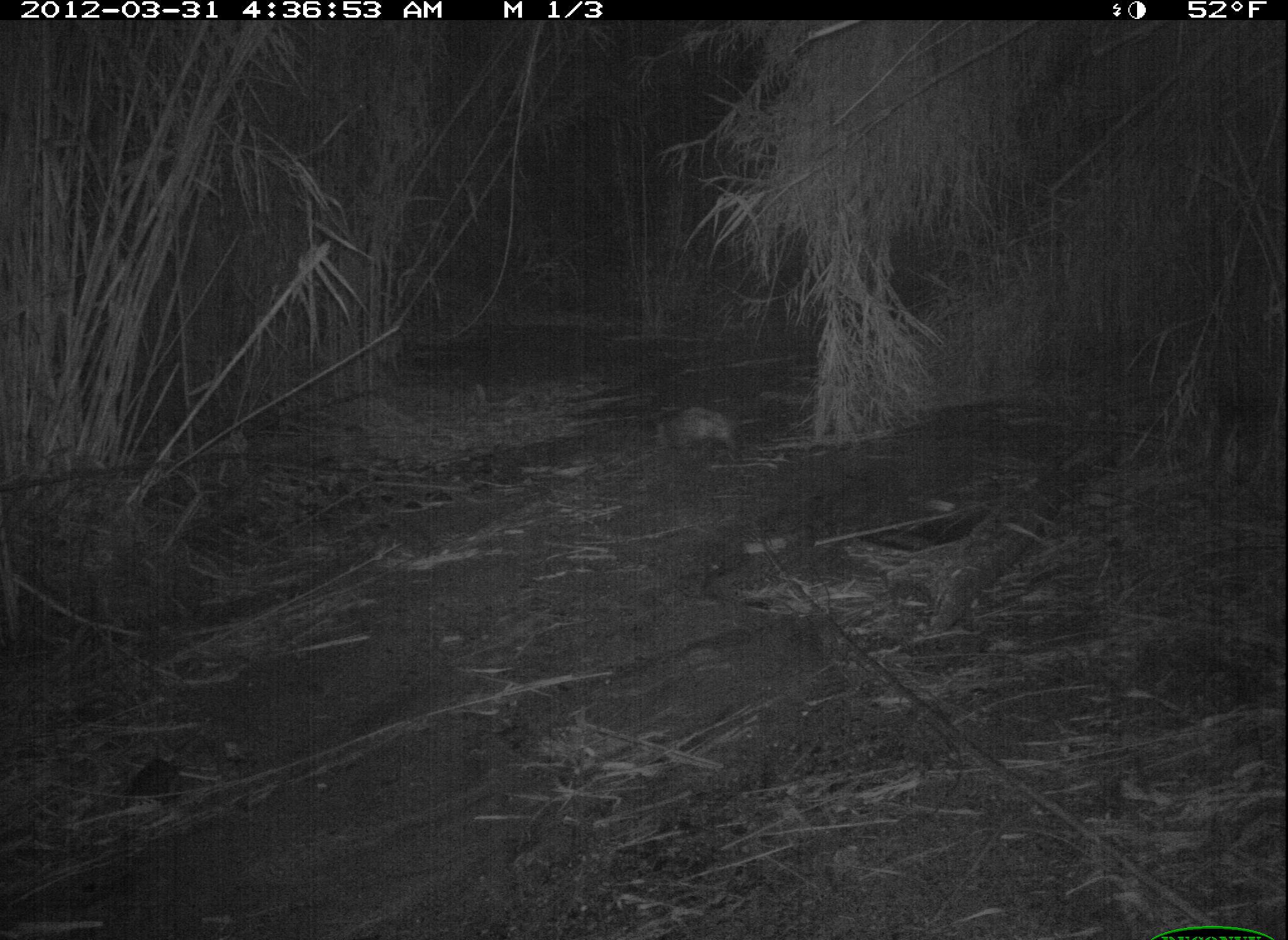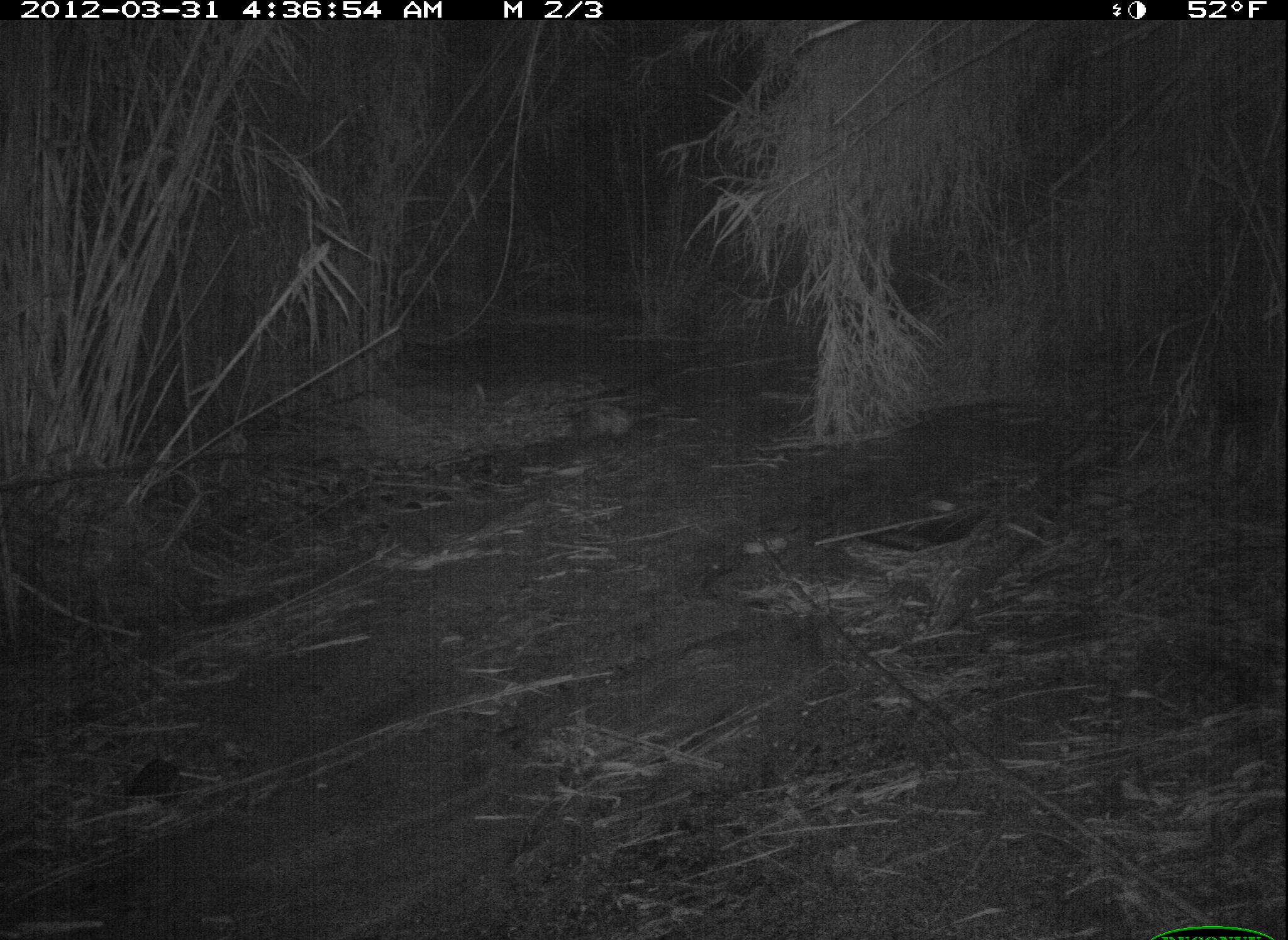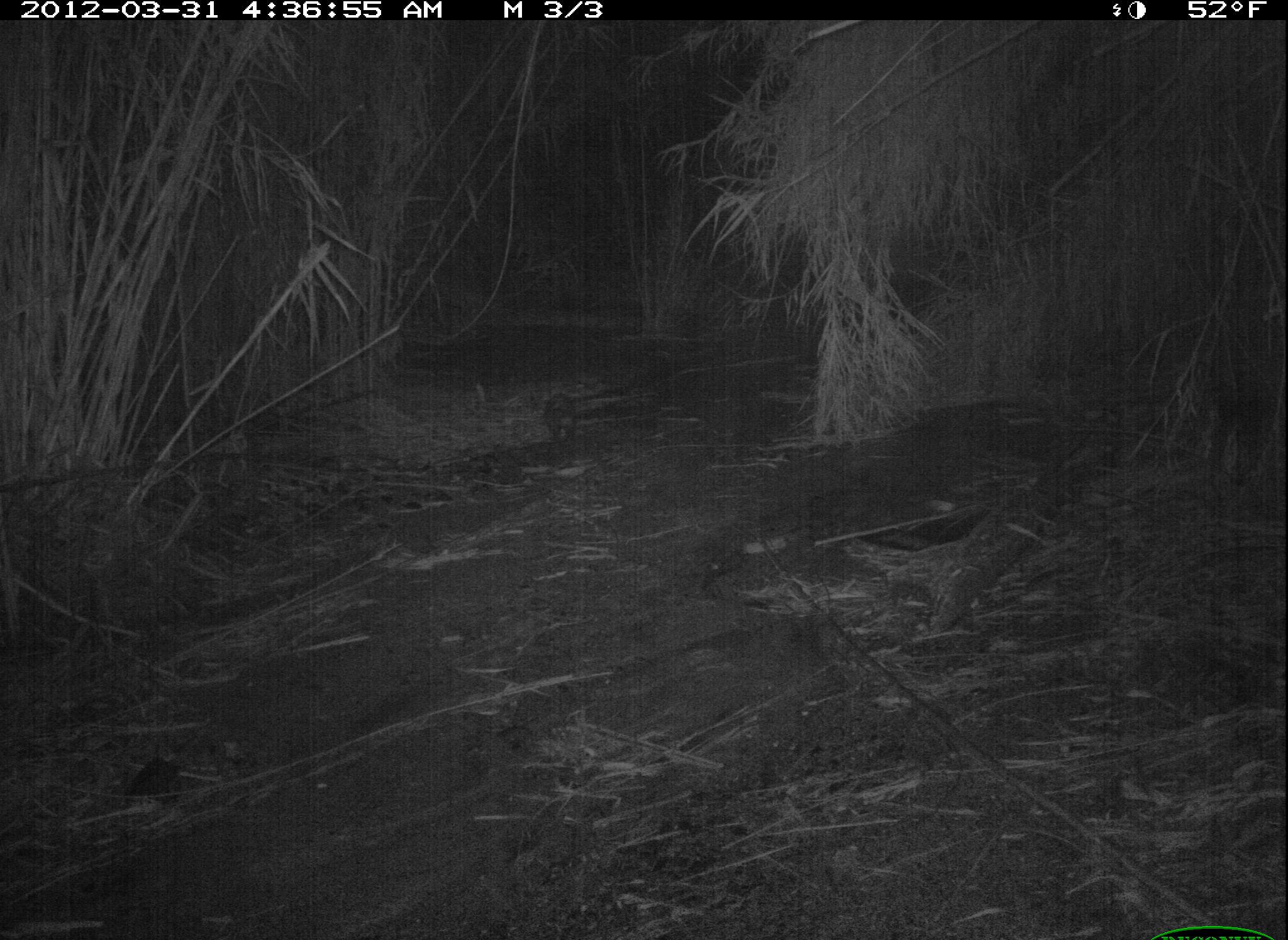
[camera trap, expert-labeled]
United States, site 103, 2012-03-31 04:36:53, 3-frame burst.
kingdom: Animalia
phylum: Chordata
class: Mammalia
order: Didelphimorphia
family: Didelphidae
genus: Didelphis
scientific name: Didelphis virginiana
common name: virginia opossum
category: opossum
Opossum (virginia opossum) (Didelphis virginiana).